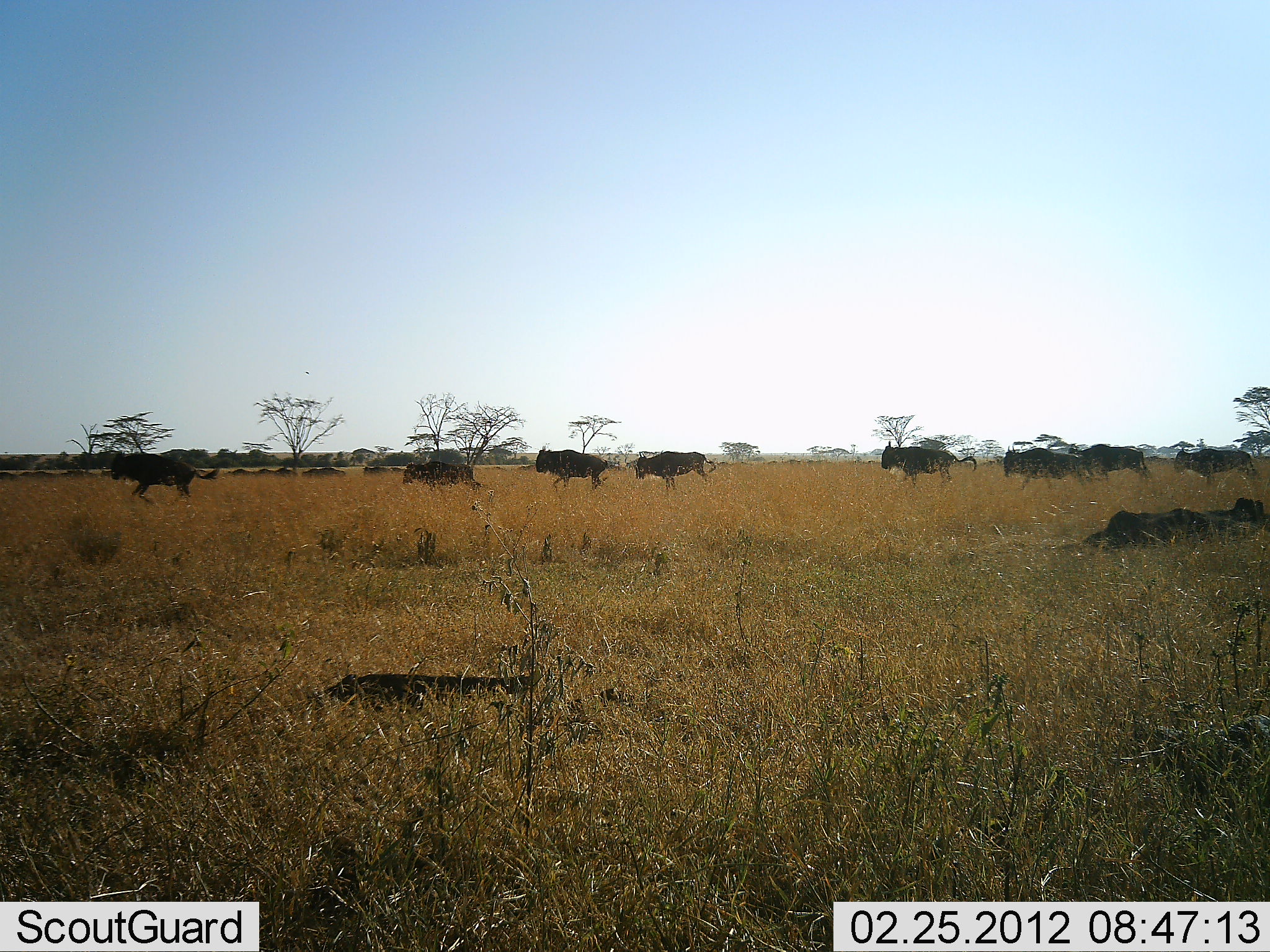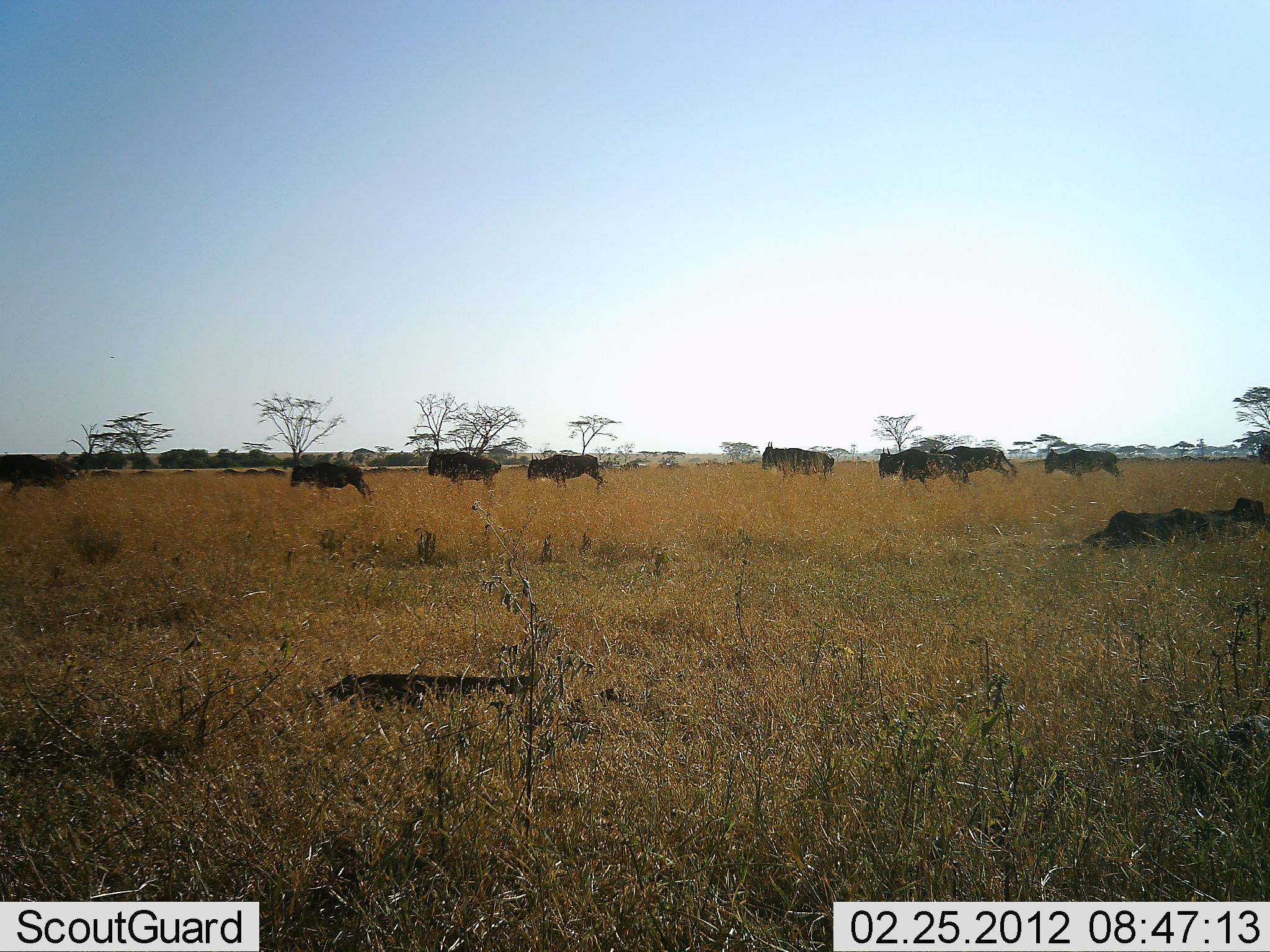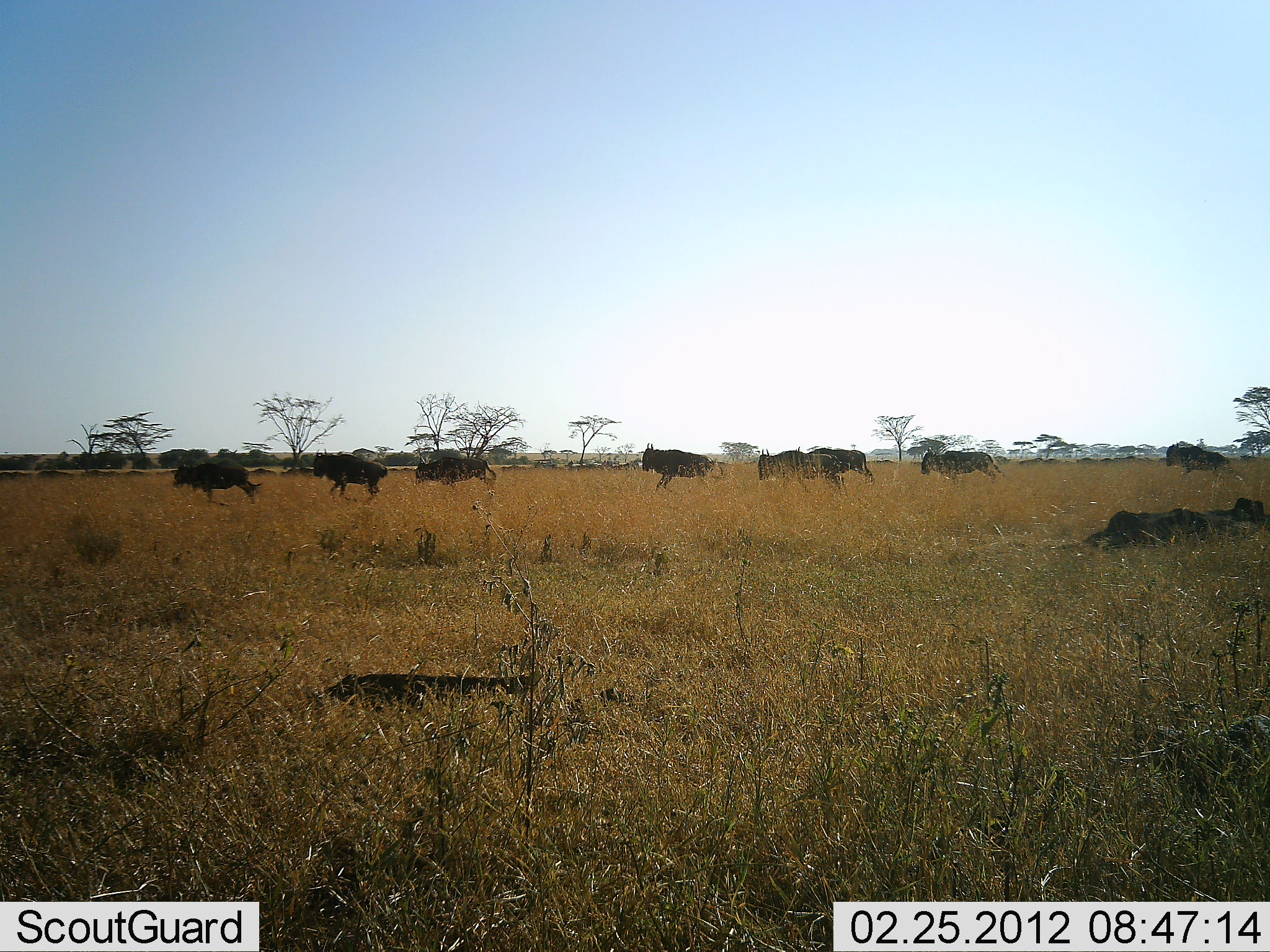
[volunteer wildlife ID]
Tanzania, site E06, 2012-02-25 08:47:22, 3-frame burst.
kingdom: Animalia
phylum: Chordata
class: Mammalia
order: Artiodactyla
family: Bovidae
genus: Connochaetes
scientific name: Connochaetes taurinus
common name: blue wildebeest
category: wildebeest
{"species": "wildebeest (blue wildebeest) (Connochaetes taurinus)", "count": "9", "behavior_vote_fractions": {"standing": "4%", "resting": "0%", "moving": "100%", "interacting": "0%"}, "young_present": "0%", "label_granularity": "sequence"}